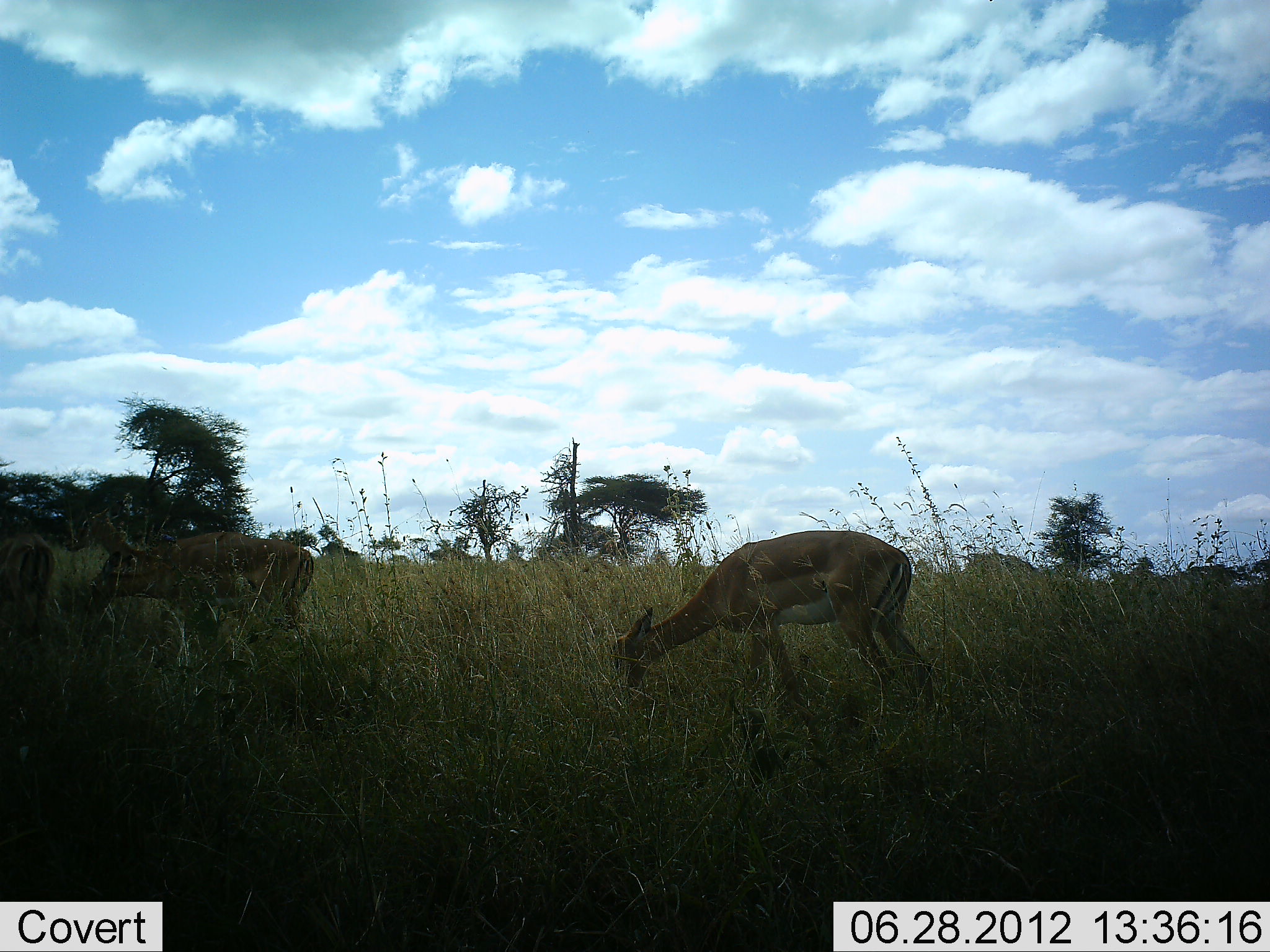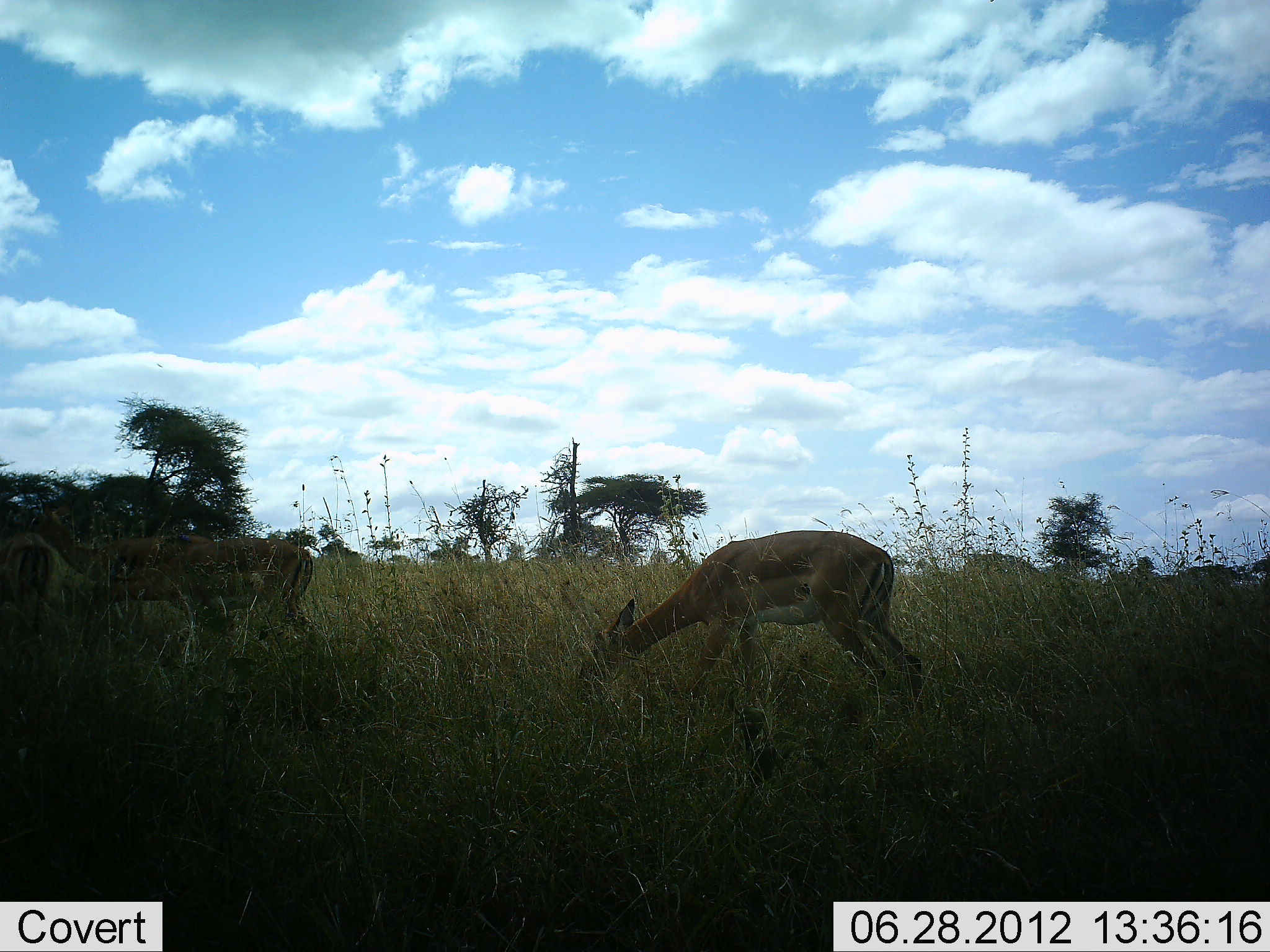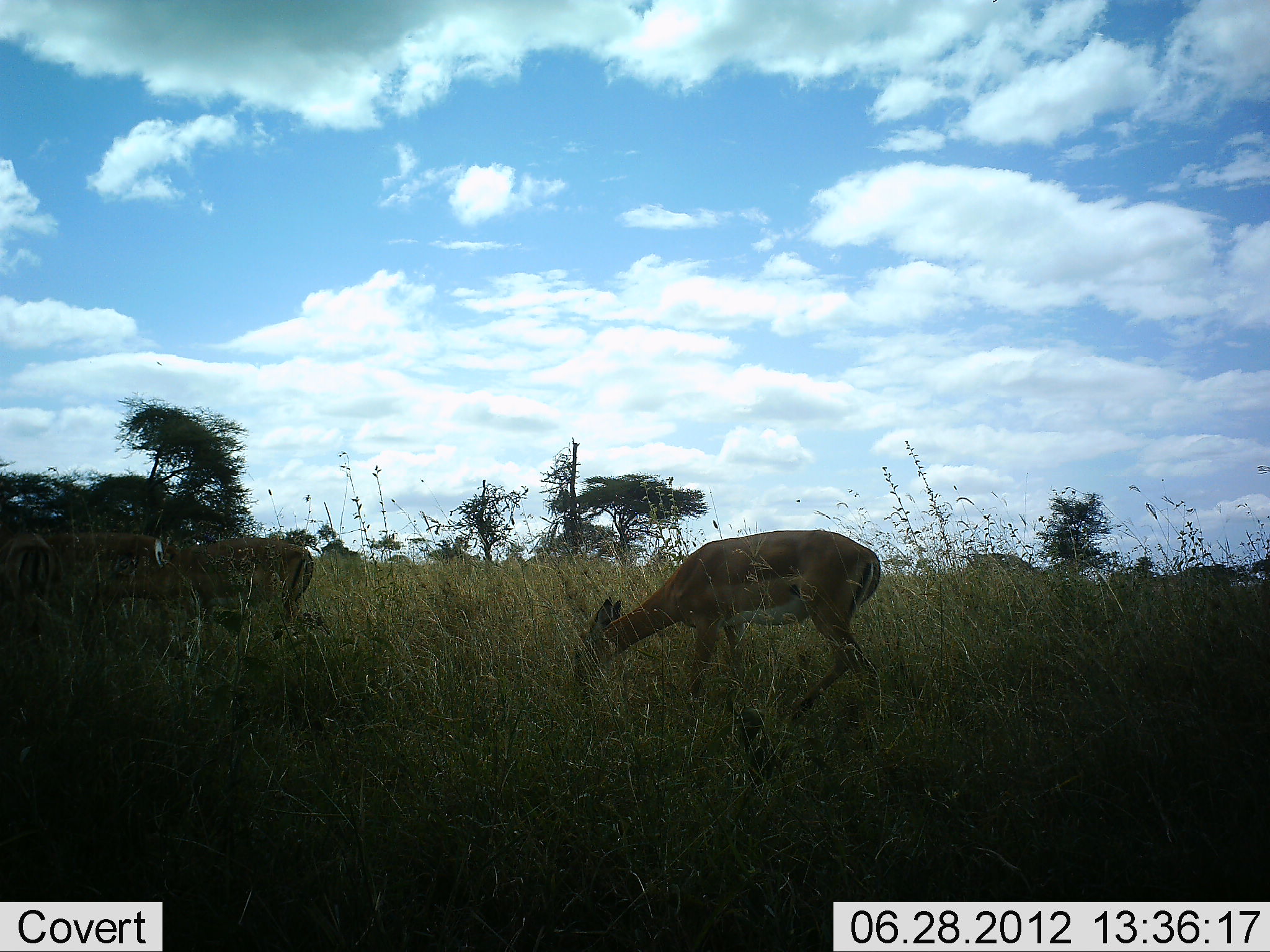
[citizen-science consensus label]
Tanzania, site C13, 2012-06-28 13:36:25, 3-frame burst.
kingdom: Animalia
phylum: Chordata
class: Mammalia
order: Artiodactyla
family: Bovidae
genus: Aepyceros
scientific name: Aepyceros melampus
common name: impala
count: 4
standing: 30%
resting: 0%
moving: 40%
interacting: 0%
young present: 0%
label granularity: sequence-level